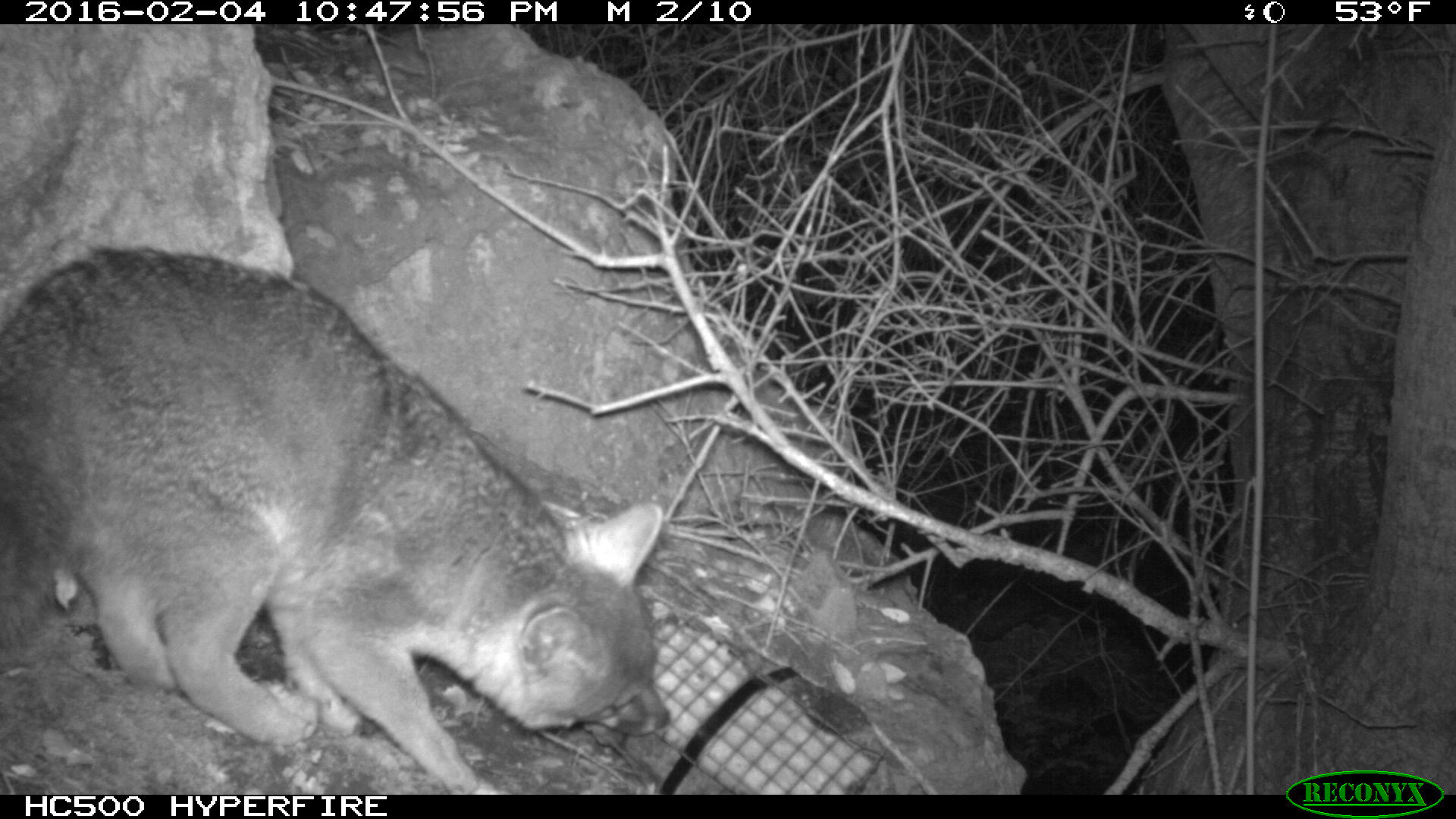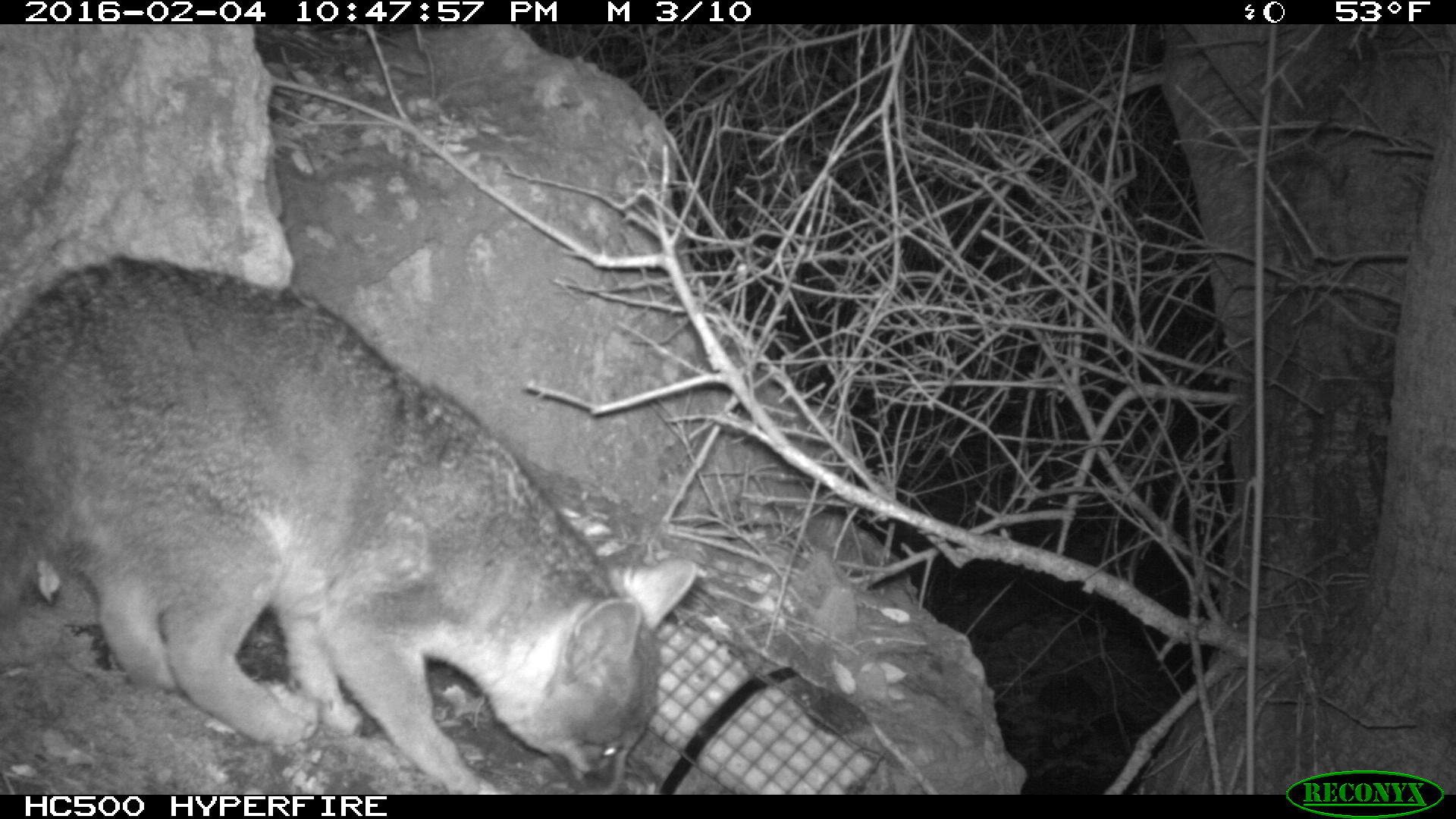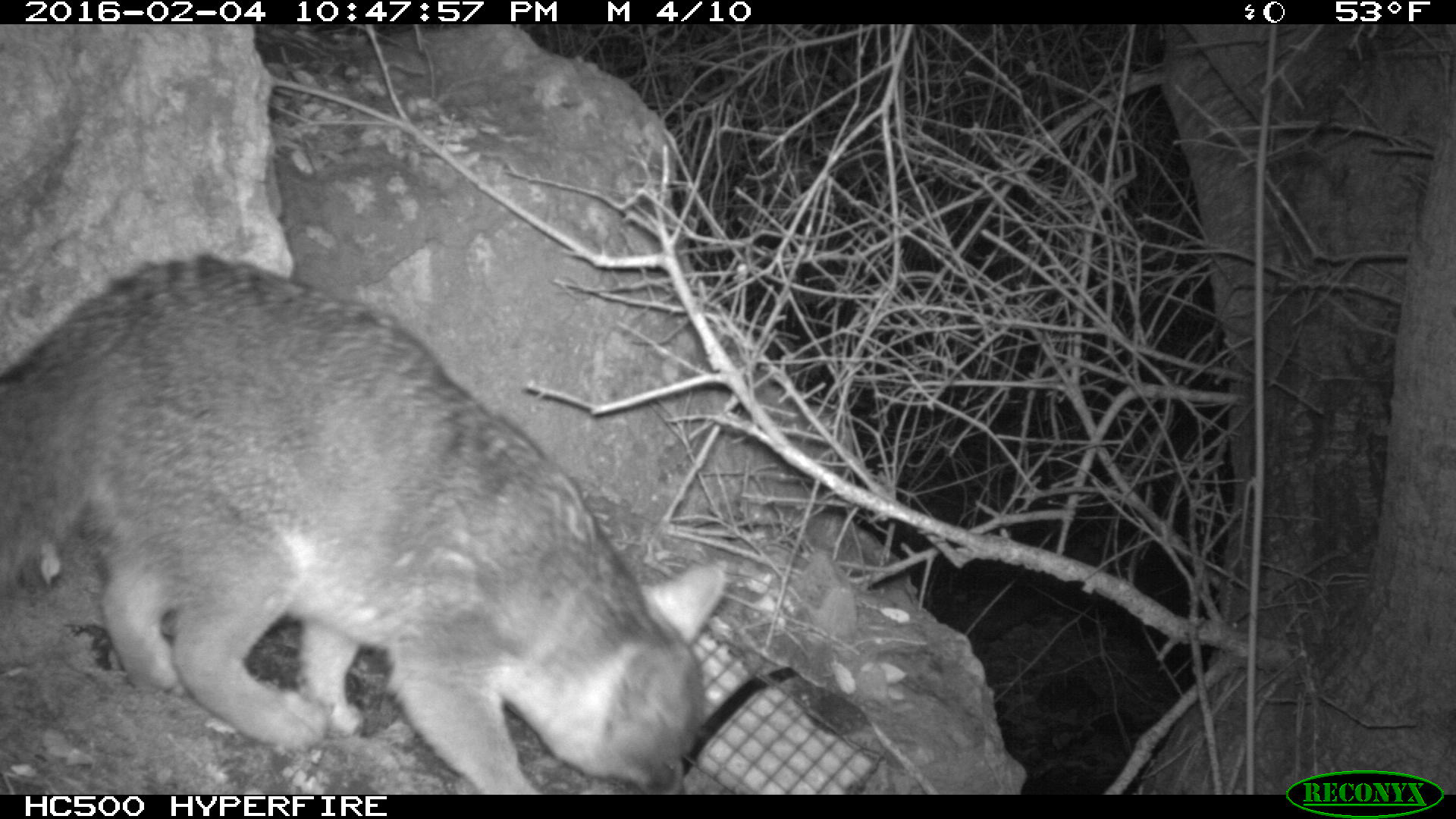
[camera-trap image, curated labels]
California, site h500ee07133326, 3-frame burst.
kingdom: Animalia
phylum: Chordata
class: Mammalia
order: Carnivora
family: Canidae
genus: Urocyon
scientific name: Urocyon littoralis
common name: island fox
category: fox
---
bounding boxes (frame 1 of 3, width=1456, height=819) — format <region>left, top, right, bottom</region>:
fox: <region>0, 247, 670, 793</region>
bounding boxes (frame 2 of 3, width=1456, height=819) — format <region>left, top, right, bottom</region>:
fox: <region>0, 254, 693, 795</region>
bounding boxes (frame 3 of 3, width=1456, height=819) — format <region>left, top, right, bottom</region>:
fox: <region>0, 253, 724, 794</region>